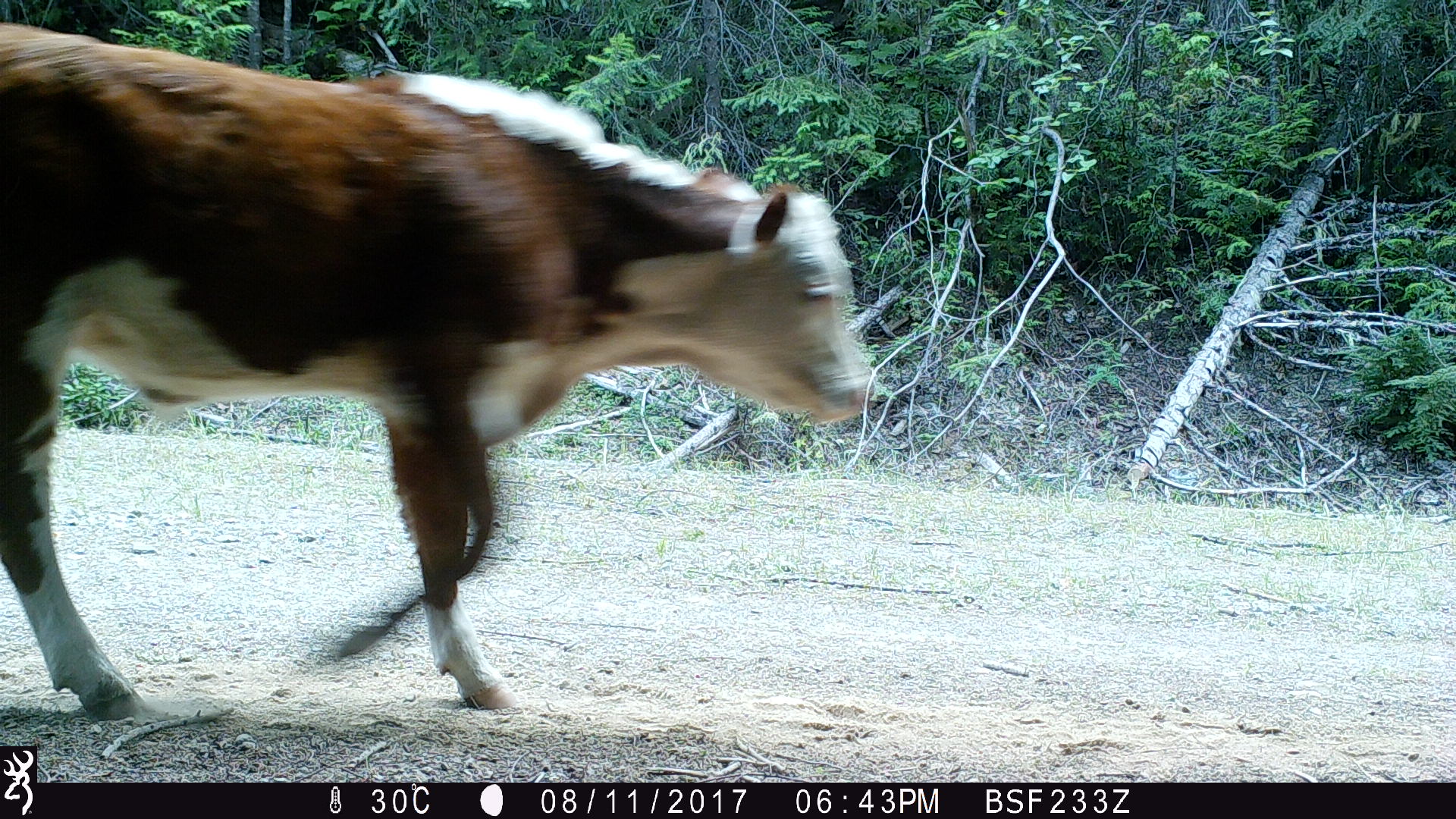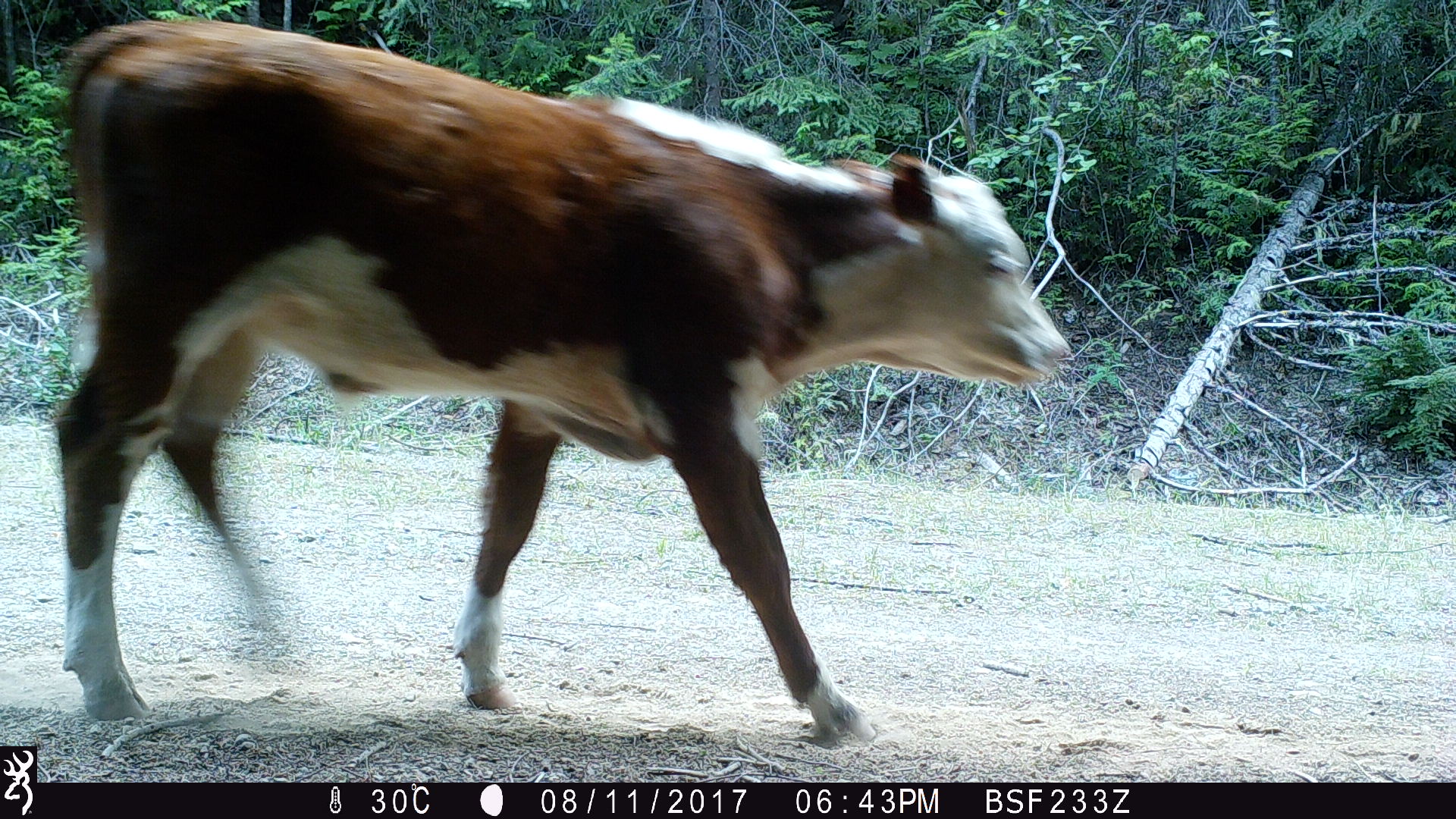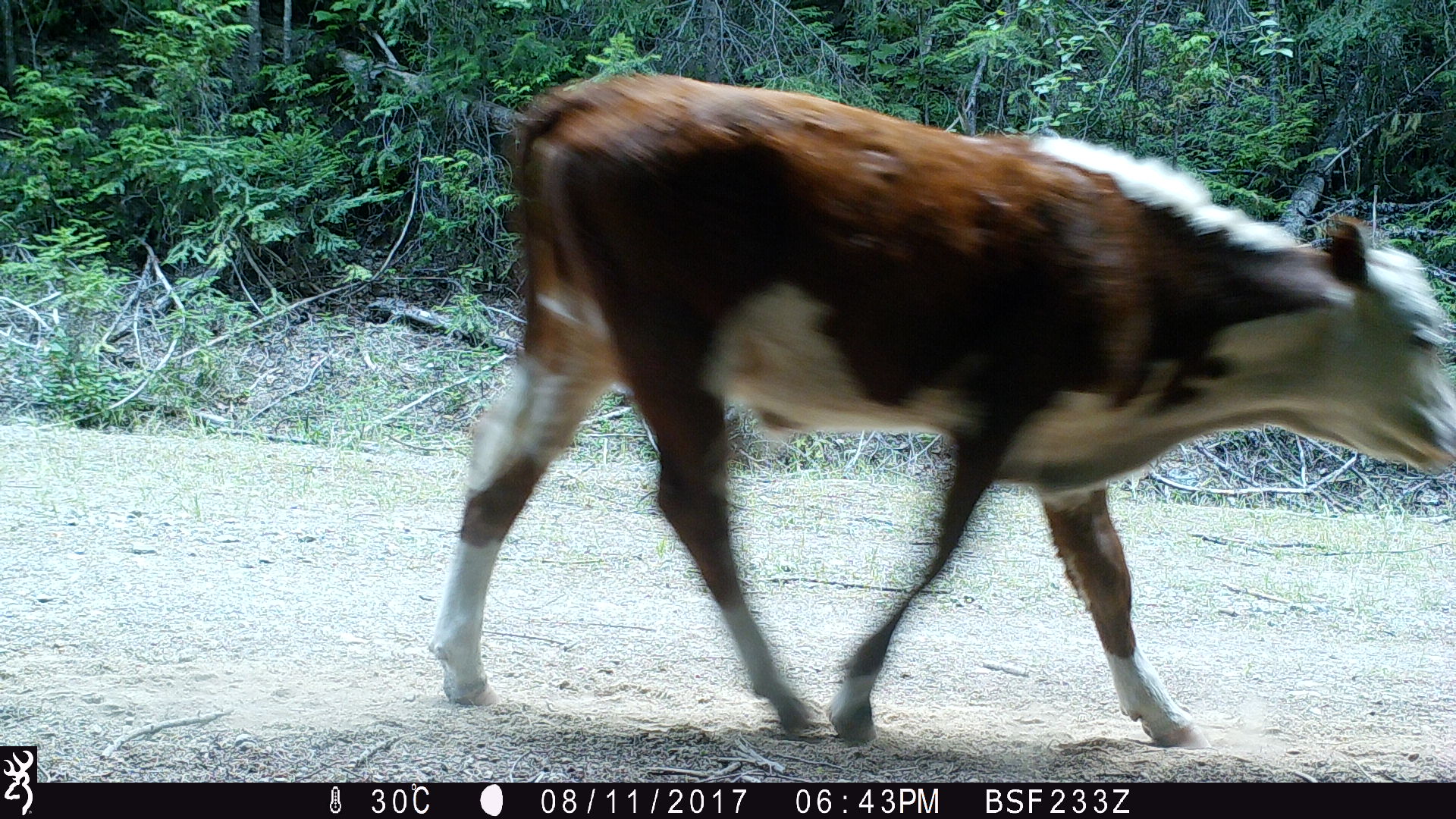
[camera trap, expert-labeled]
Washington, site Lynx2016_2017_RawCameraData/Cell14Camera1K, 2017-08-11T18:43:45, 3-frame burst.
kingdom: Animalia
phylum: Chordata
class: Mammalia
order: Artiodactyla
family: Bovidae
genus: Bos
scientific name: Bos taurus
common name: domestic cattle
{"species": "domestic cattle (Bos taurus)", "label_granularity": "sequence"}